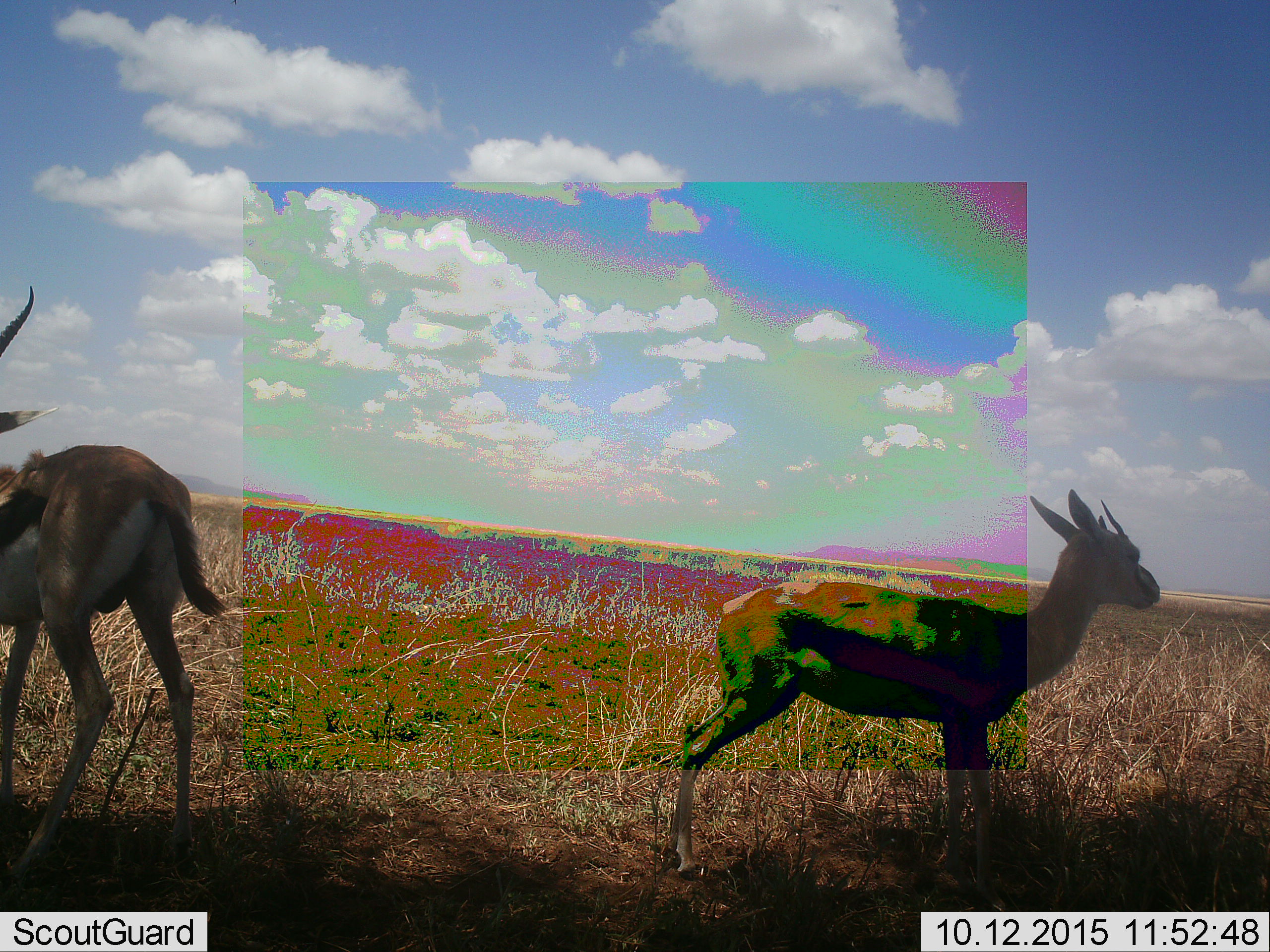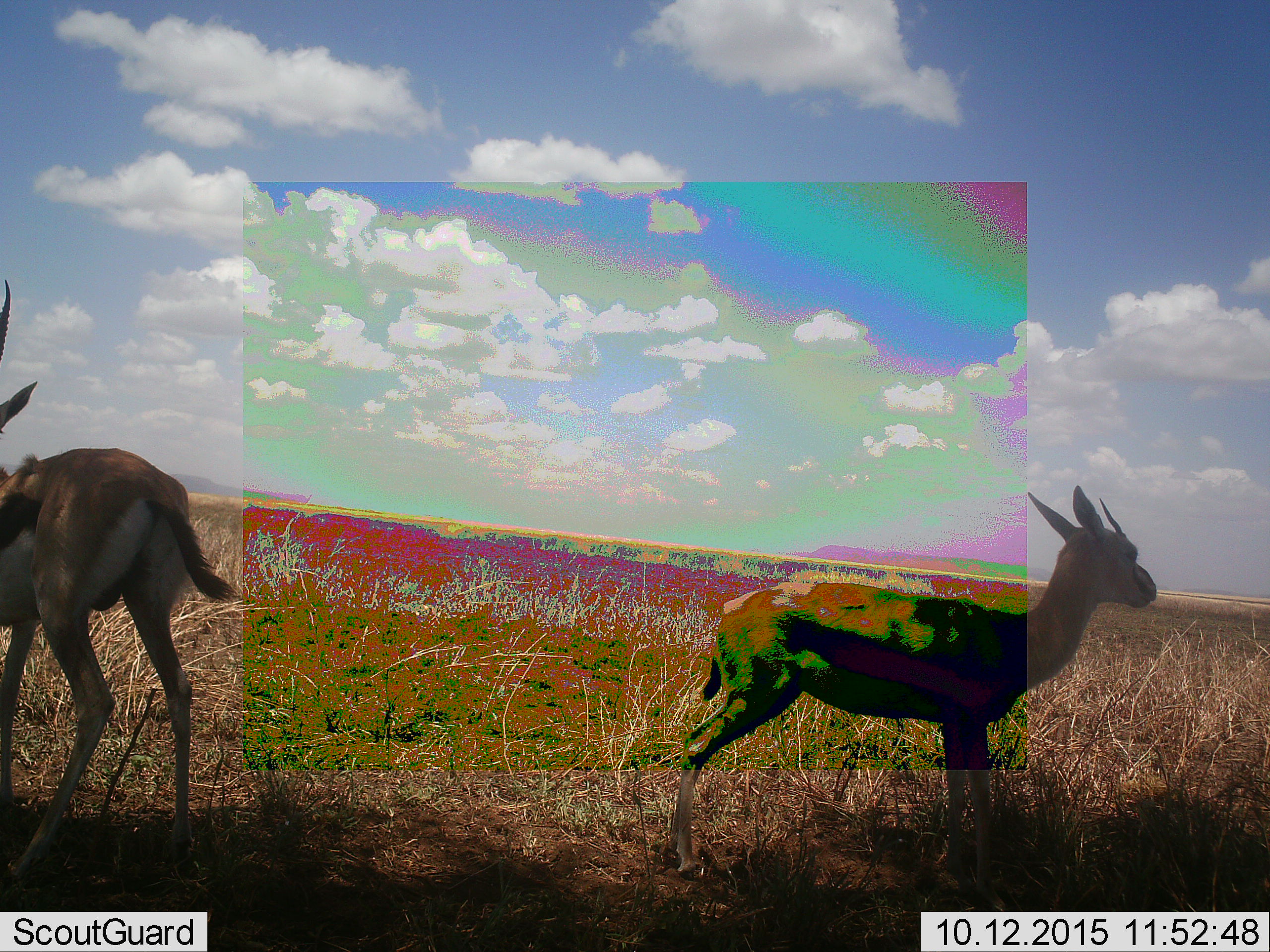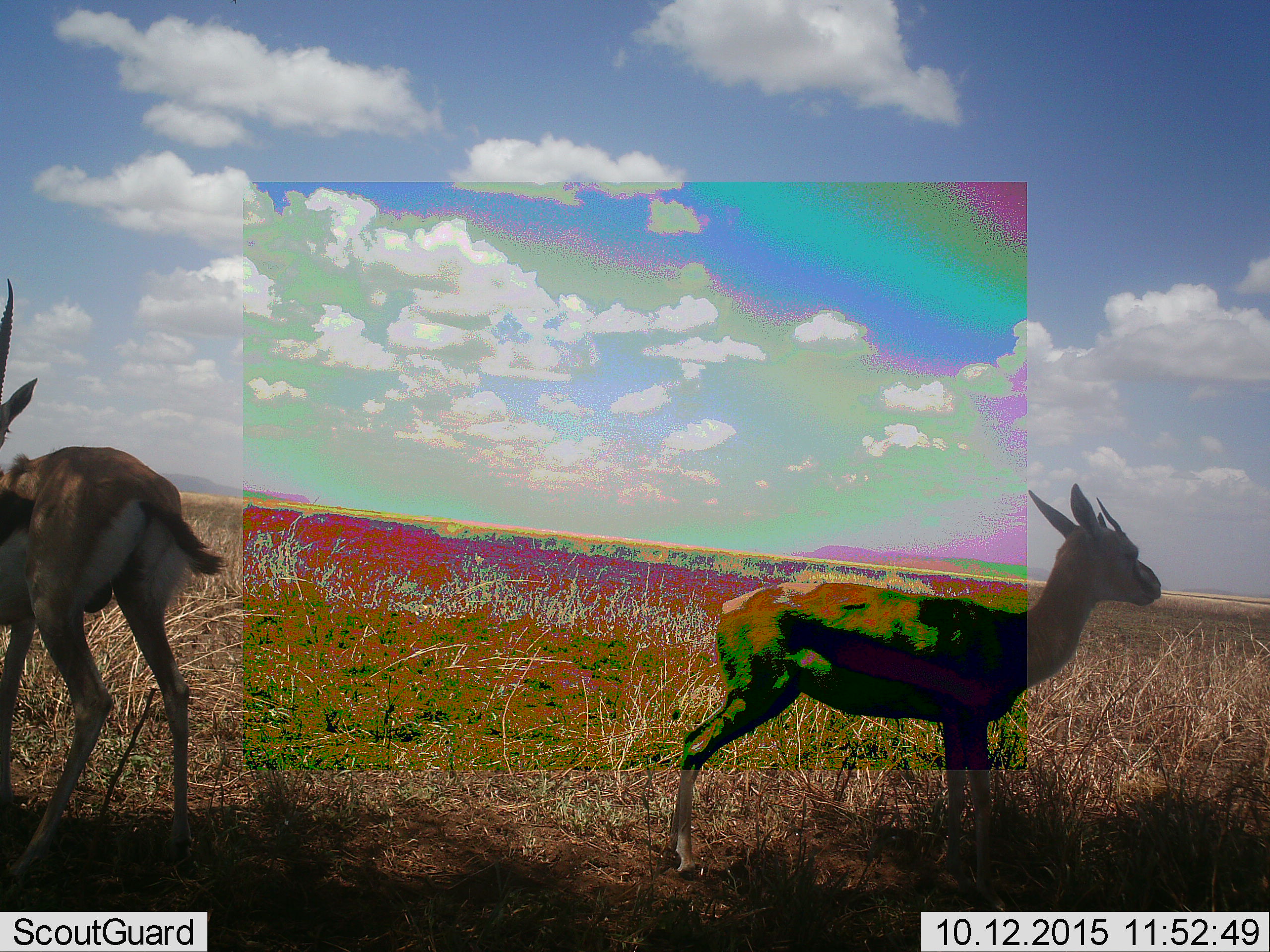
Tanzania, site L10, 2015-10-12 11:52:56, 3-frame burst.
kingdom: Animalia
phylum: Chordata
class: Mammalia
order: Artiodactyla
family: Bovidae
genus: Eudorcas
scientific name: Eudorcas thomsonii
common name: thomson's gazelle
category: gazellethomsons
Gazellethomsons (thomson's gazelle) (Eudorcas thomsonii), count 2. Behavior (volunteer vote fractions): standing 100%, resting 0%, moving 0%, interacting 0%. Young present (vote fraction): 14%. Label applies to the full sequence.